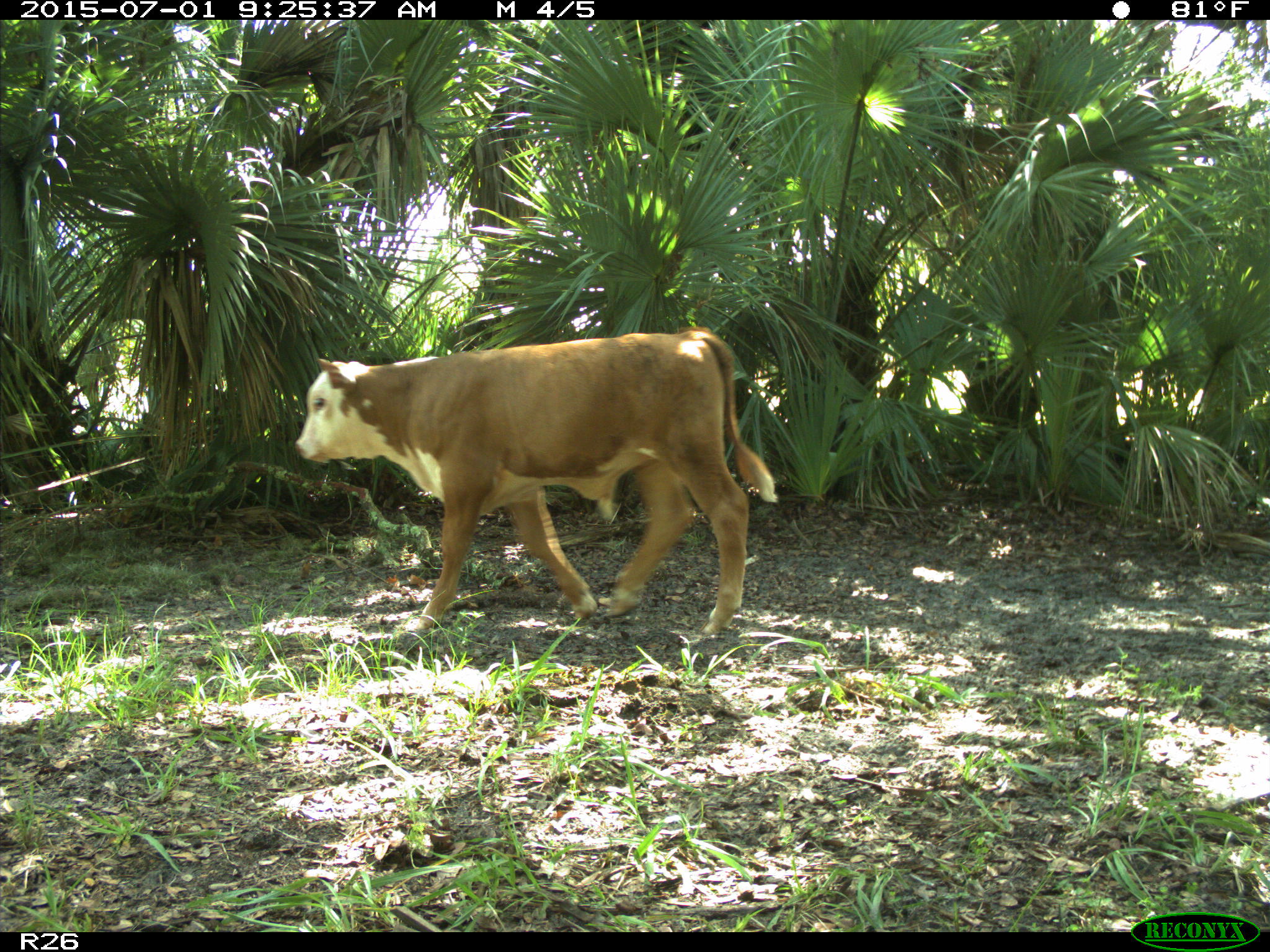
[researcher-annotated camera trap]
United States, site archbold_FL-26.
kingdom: Animalia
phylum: Chordata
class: Mammalia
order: Artiodactyla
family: Bovidae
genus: Bos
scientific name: Bos taurus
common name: domestic cow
Bos taurus (domestic cow).